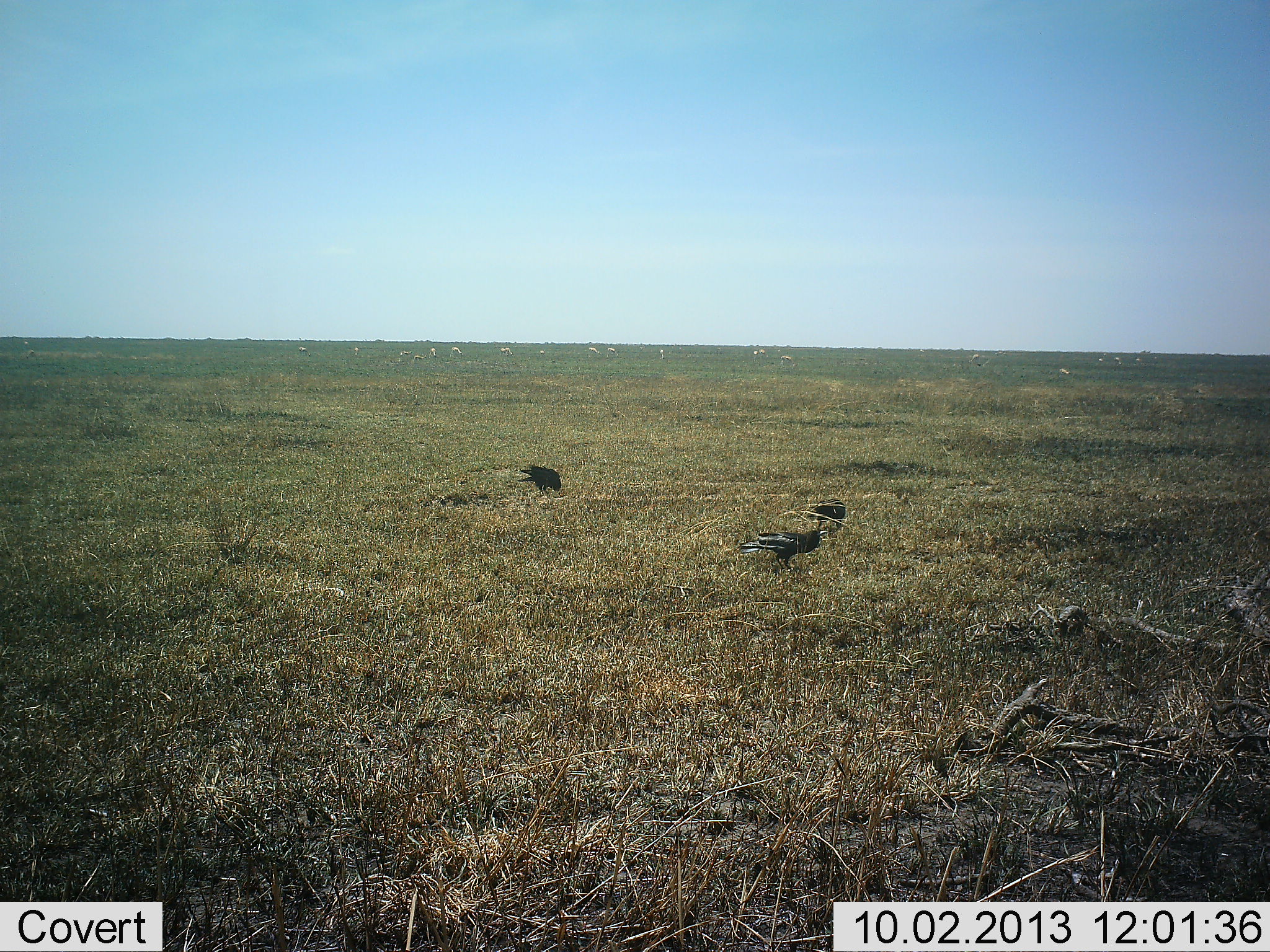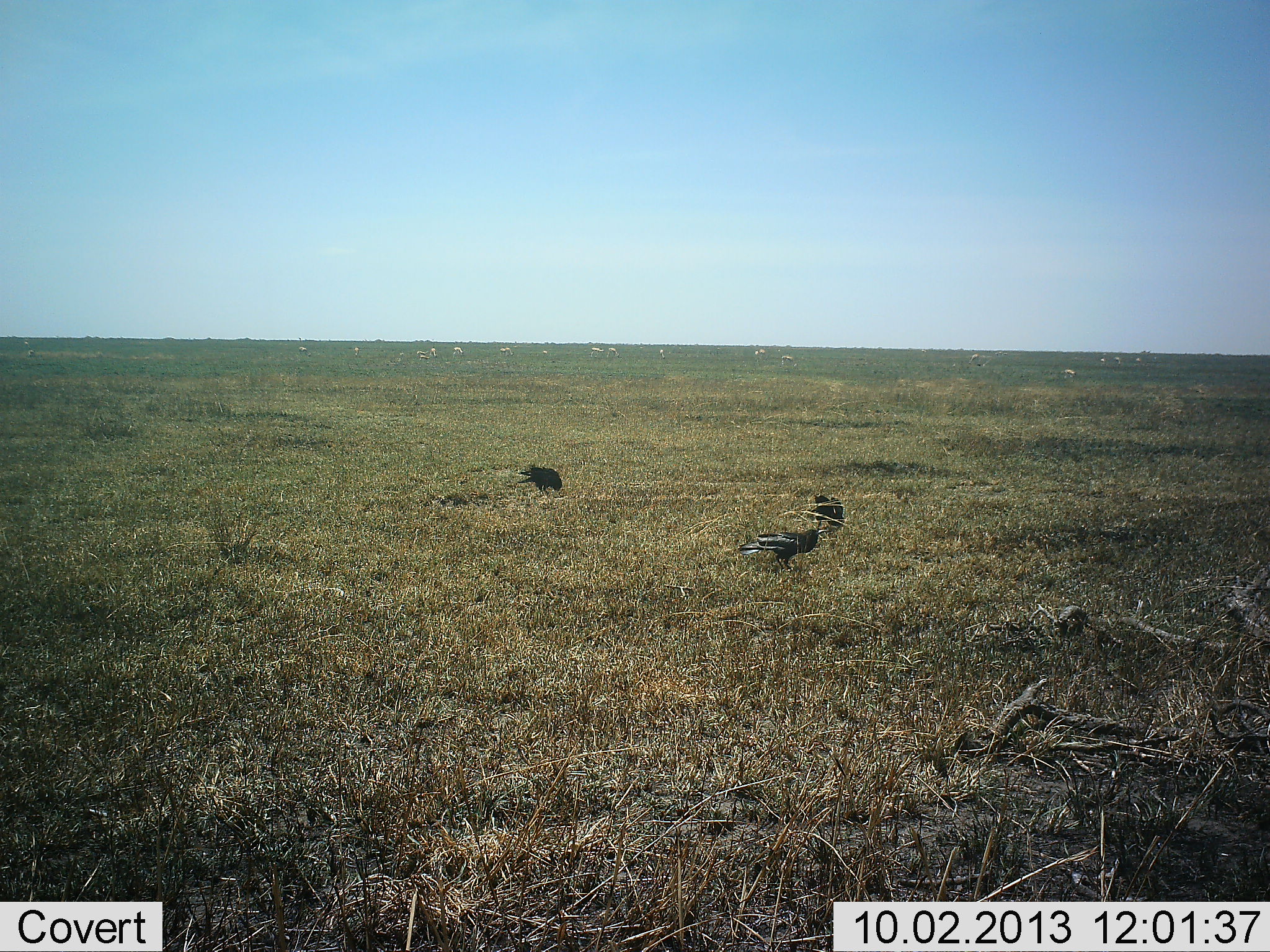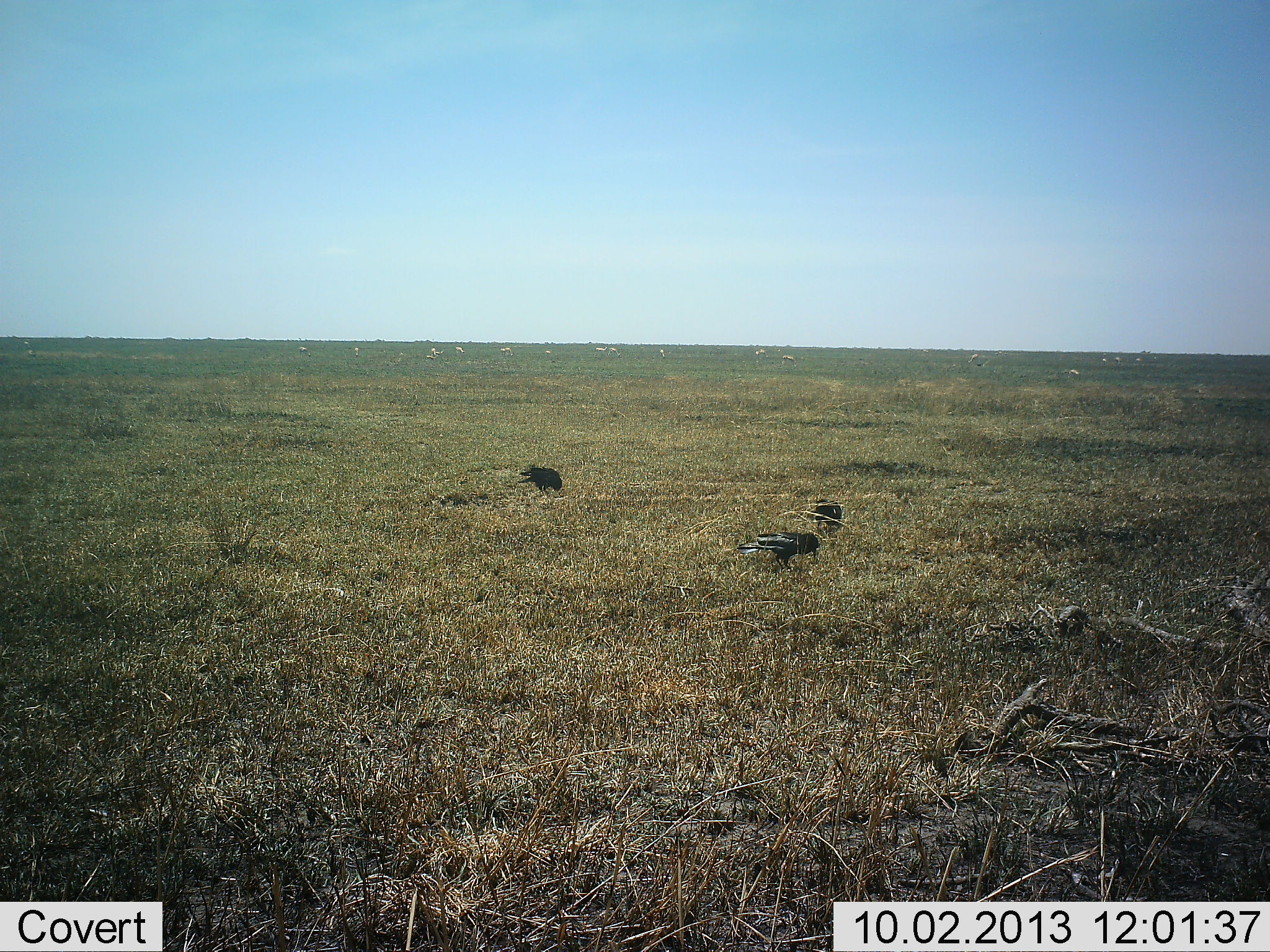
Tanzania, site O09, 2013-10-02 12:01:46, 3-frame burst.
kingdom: Animalia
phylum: Chordata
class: Aves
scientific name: Aves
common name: bird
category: otherbird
Otherbird (bird) (Aves), count 3. Behavior (volunteer vote fractions): standing 23%, resting 5%, moving 5%, interacting 0%. Young present (vote fraction): 0%. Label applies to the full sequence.